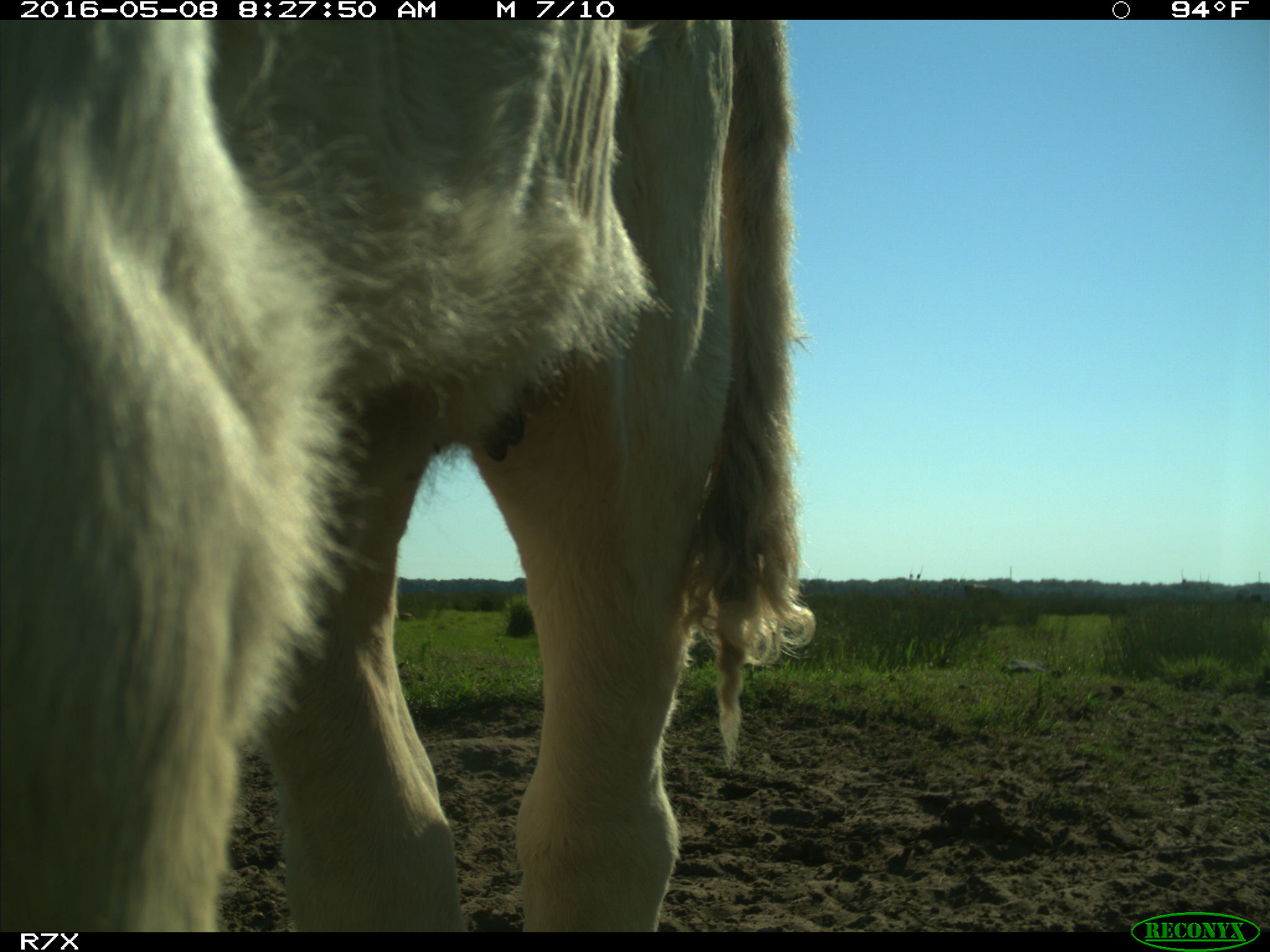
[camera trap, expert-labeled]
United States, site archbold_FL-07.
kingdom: Animalia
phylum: Chordata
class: Mammalia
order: Artiodactyla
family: Bovidae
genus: Bos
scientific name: Bos taurus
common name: domestic cow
Bos taurus (domestic cow).